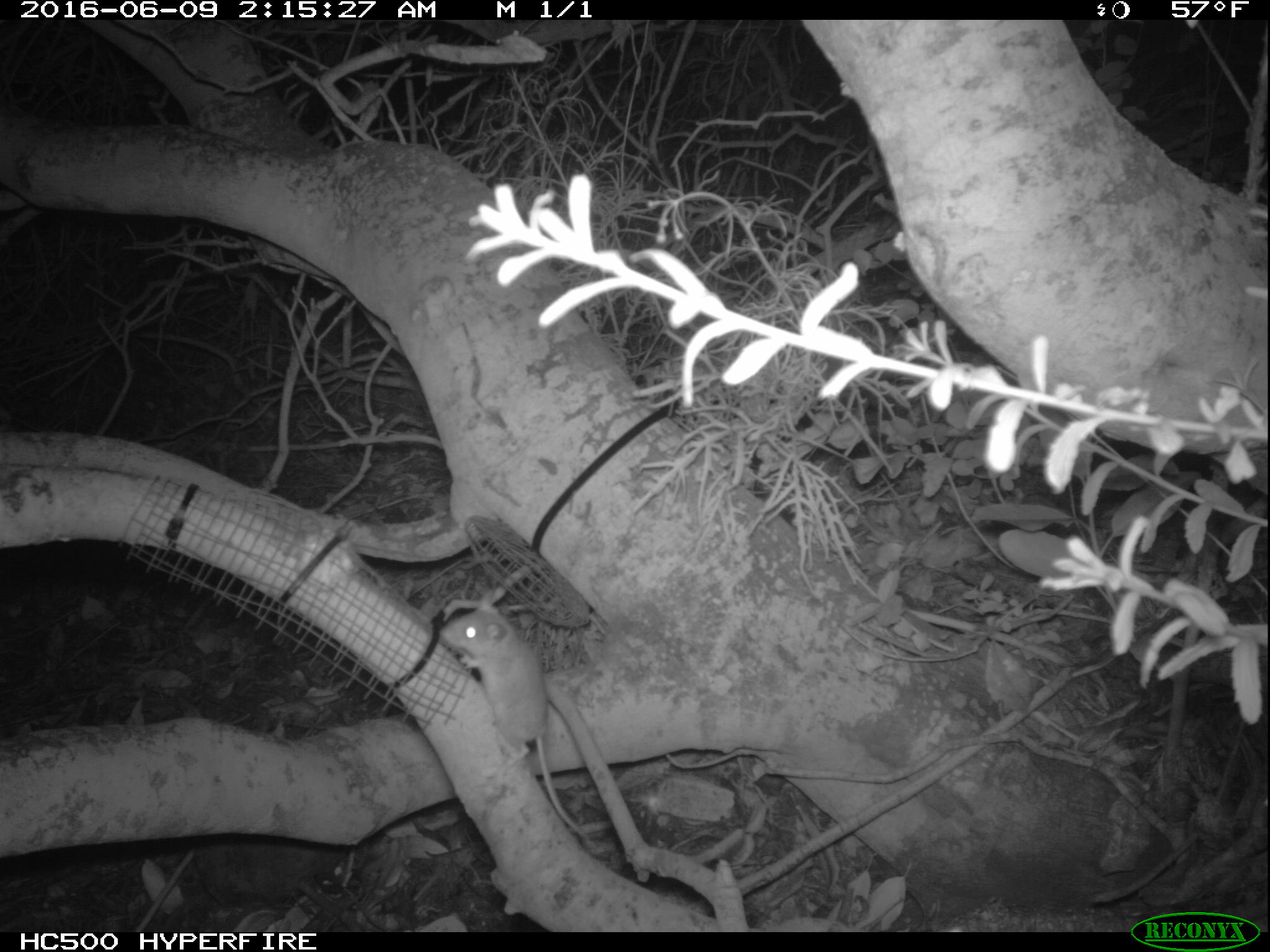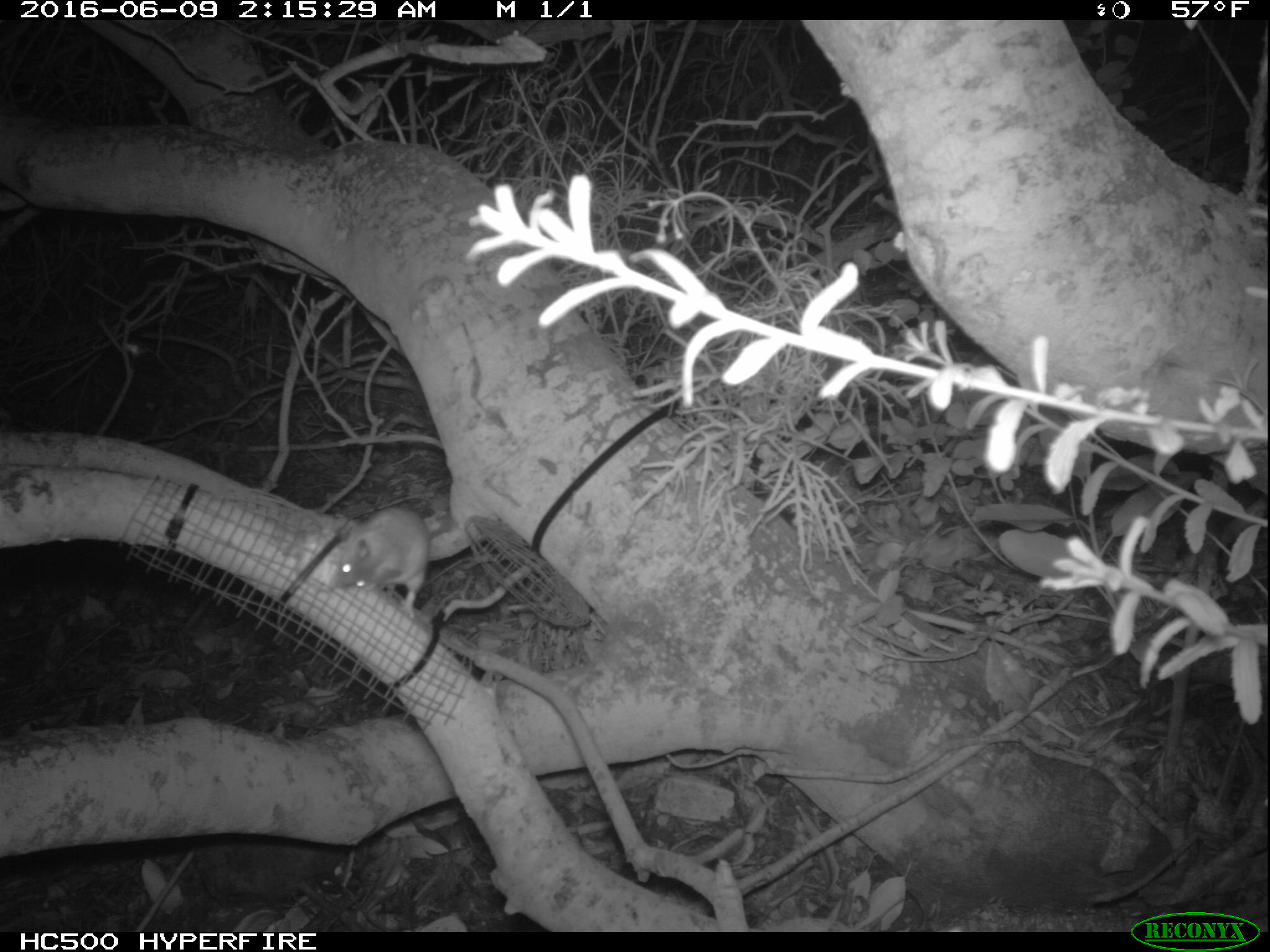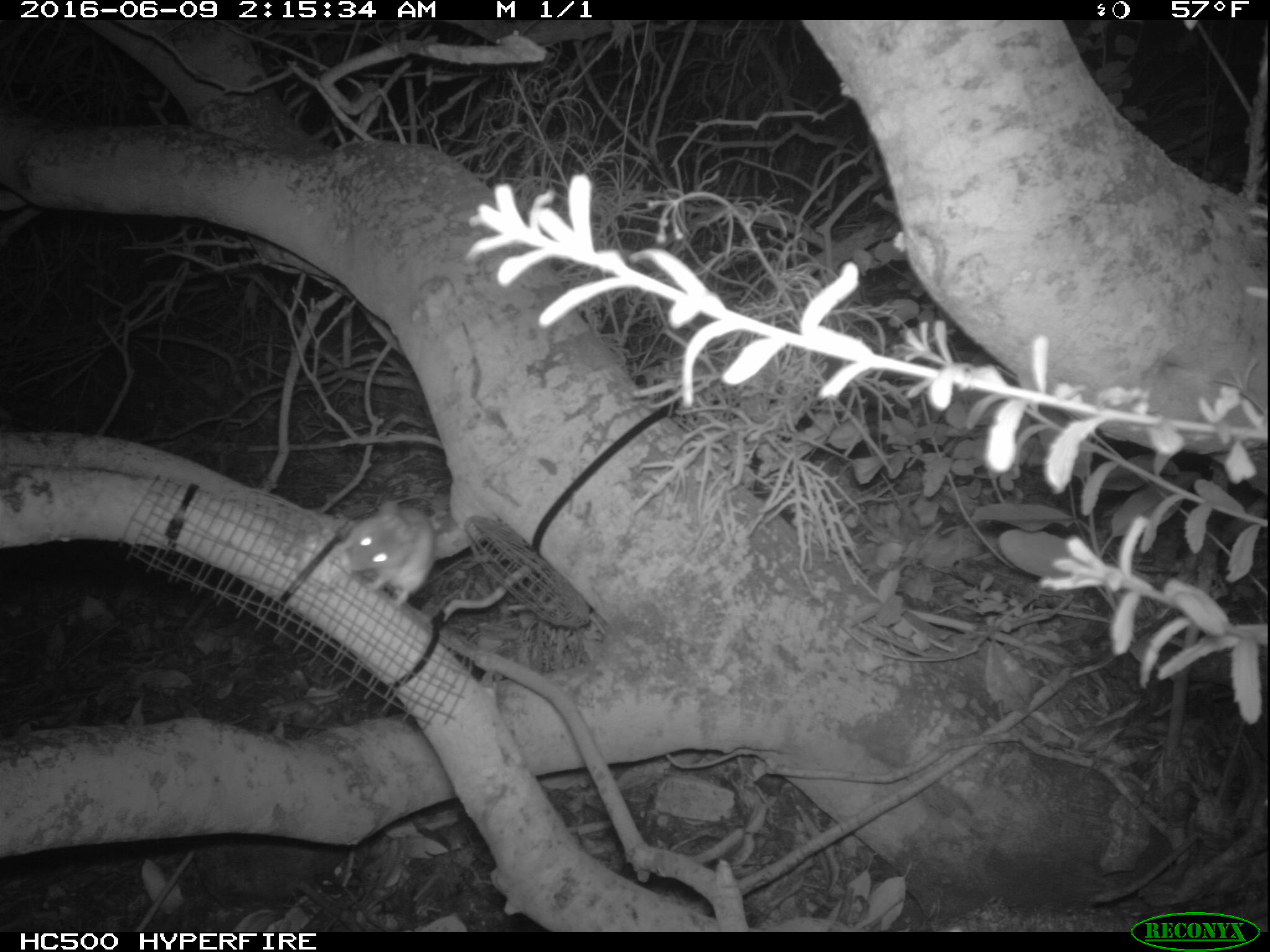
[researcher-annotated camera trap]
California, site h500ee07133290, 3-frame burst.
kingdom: Animalia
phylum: Chordata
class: Mammalia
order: Rodentia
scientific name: Rodentia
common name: rodent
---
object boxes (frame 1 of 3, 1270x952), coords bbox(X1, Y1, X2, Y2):
rodent: bbox(439, 589, 588, 837)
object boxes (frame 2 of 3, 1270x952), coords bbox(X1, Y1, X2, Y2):
rodent: bbox(328, 505, 432, 618)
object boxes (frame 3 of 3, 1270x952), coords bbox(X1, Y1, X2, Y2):
rodent: bbox(340, 500, 435, 607)